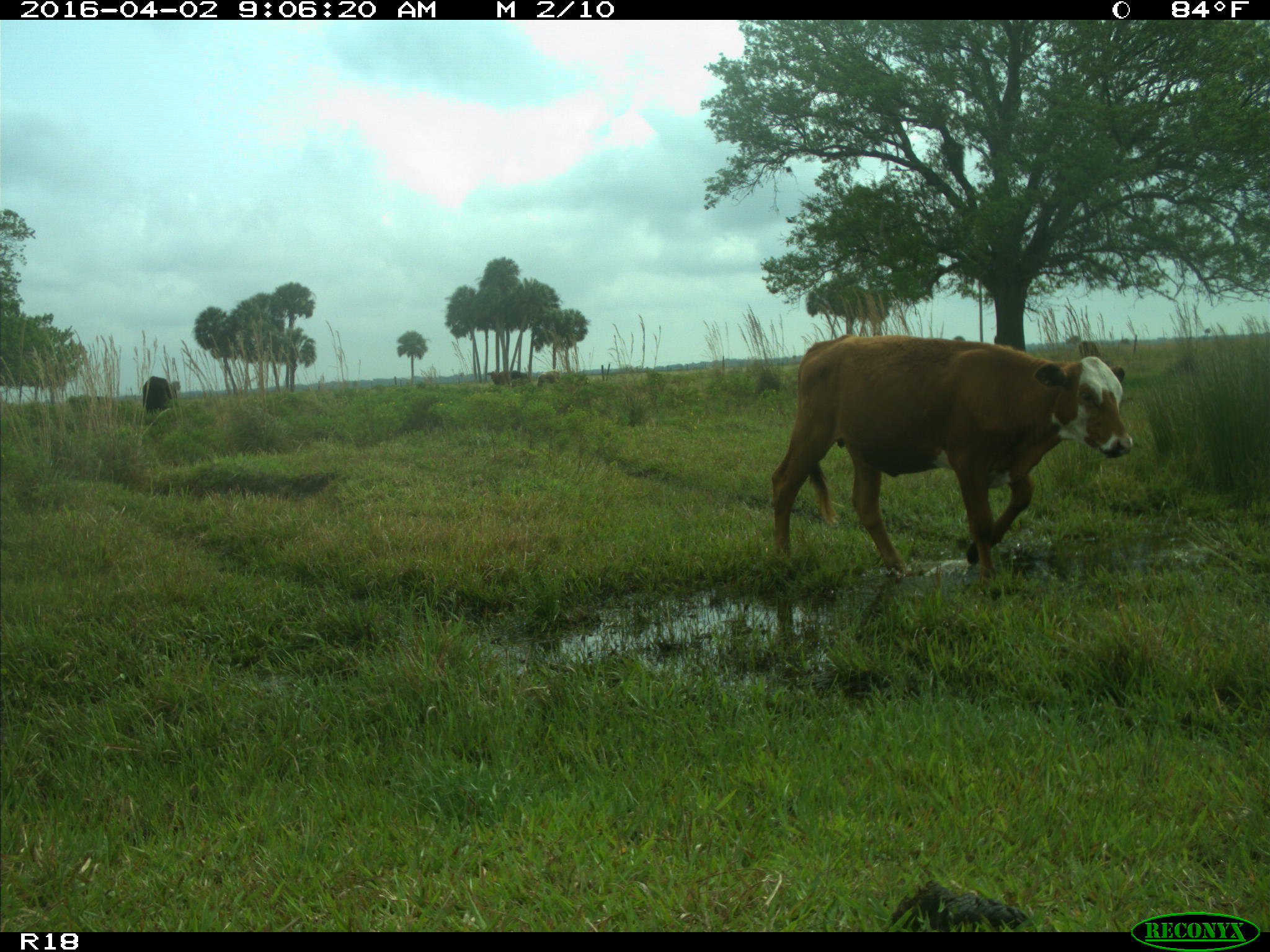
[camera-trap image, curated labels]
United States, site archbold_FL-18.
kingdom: Animalia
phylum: Chordata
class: Mammalia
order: Artiodactyla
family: Bovidae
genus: Bos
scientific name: Bos taurus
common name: domestic cow